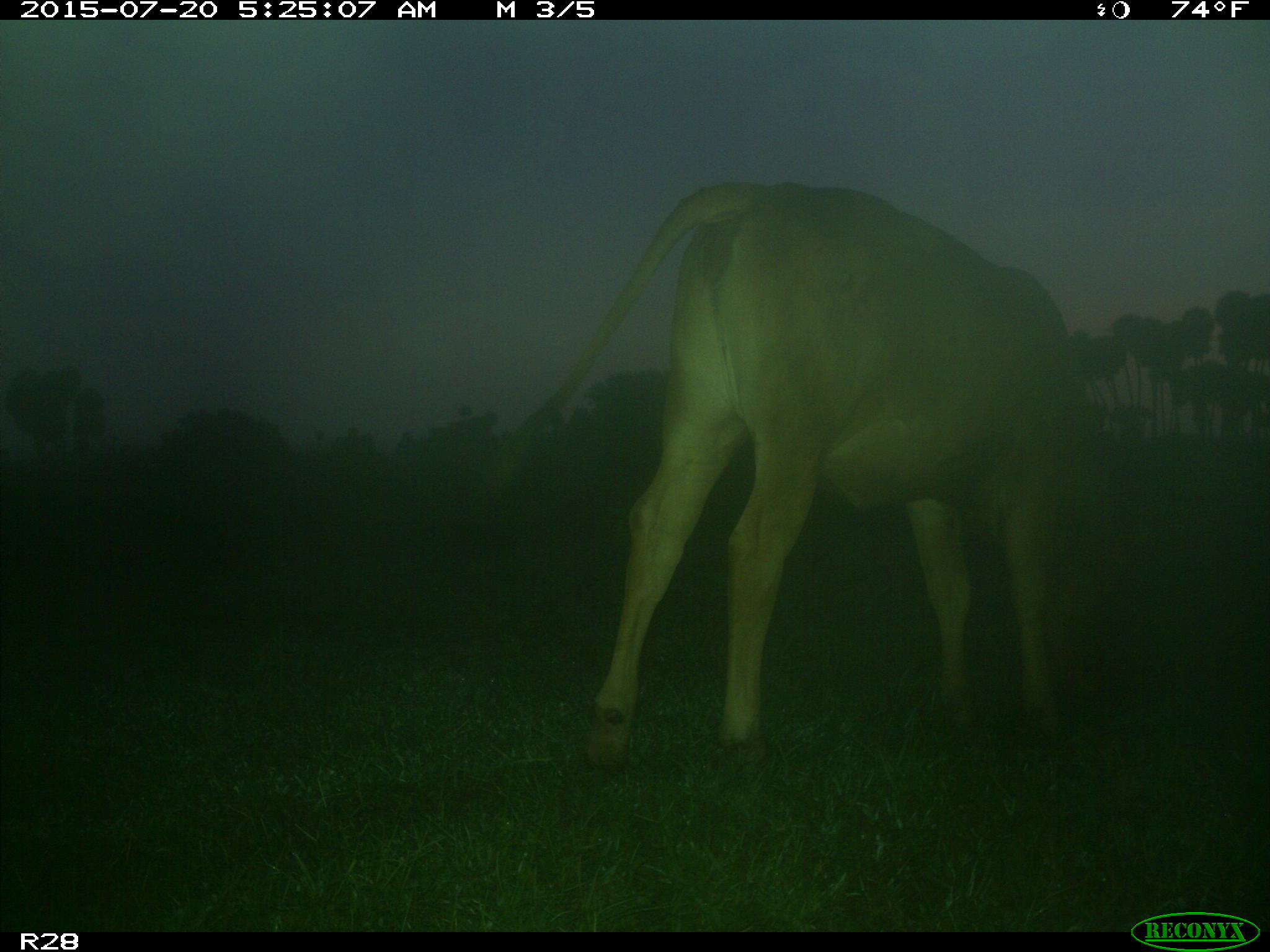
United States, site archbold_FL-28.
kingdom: Animalia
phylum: Chordata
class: Mammalia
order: Artiodactyla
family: Bovidae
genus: Bos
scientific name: Bos taurus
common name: domestic cow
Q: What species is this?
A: Bos taurus (domestic cow).